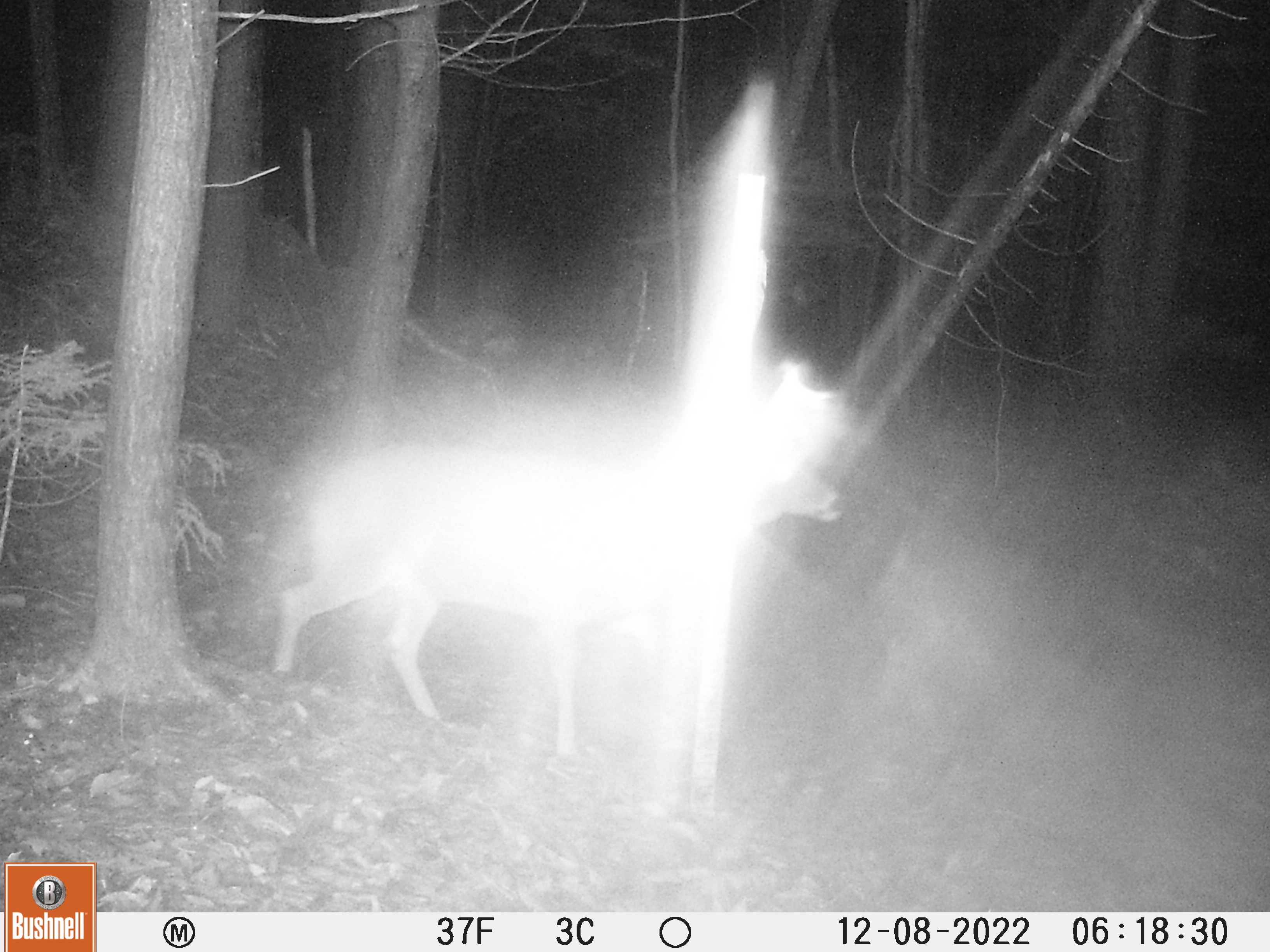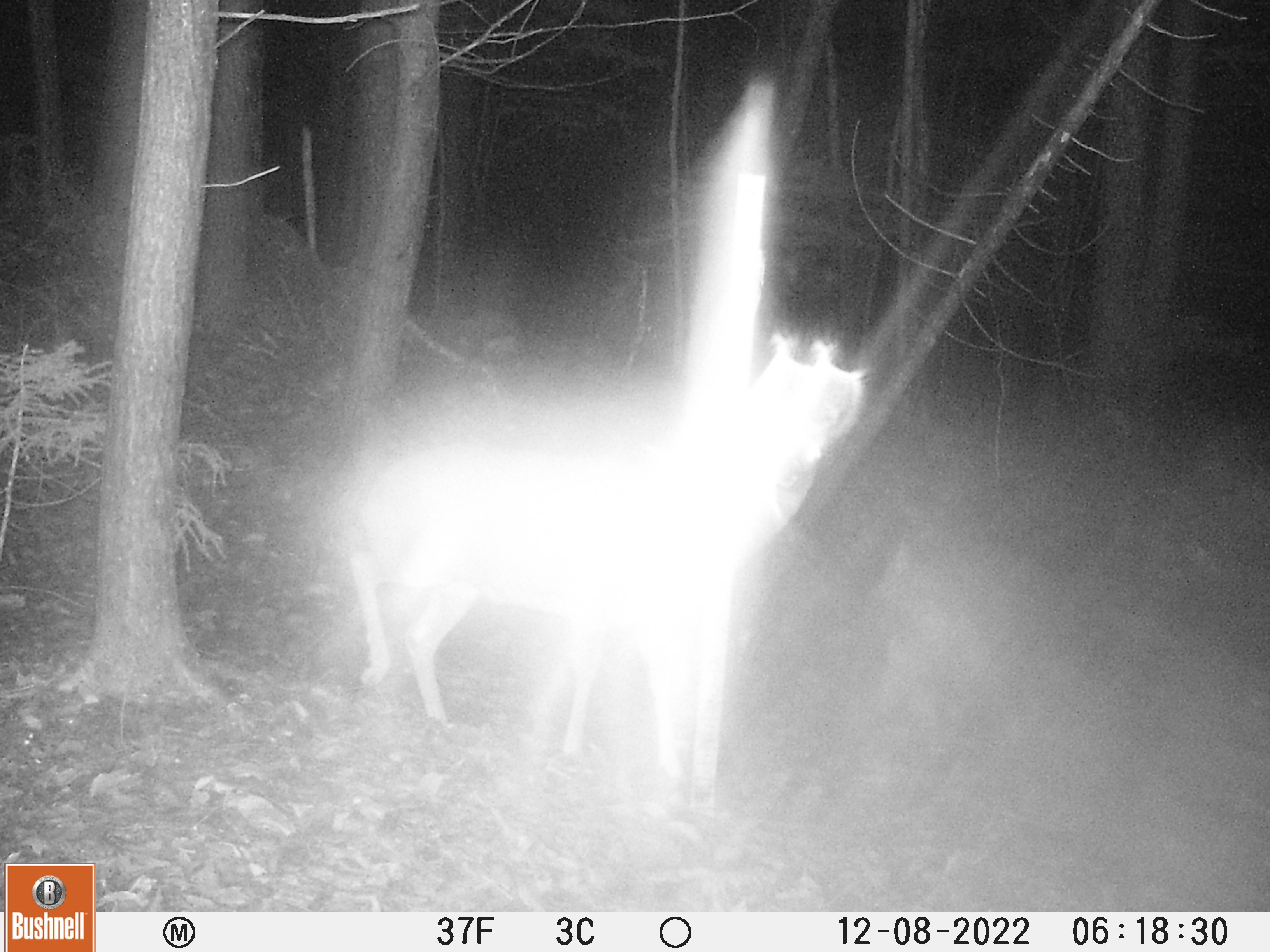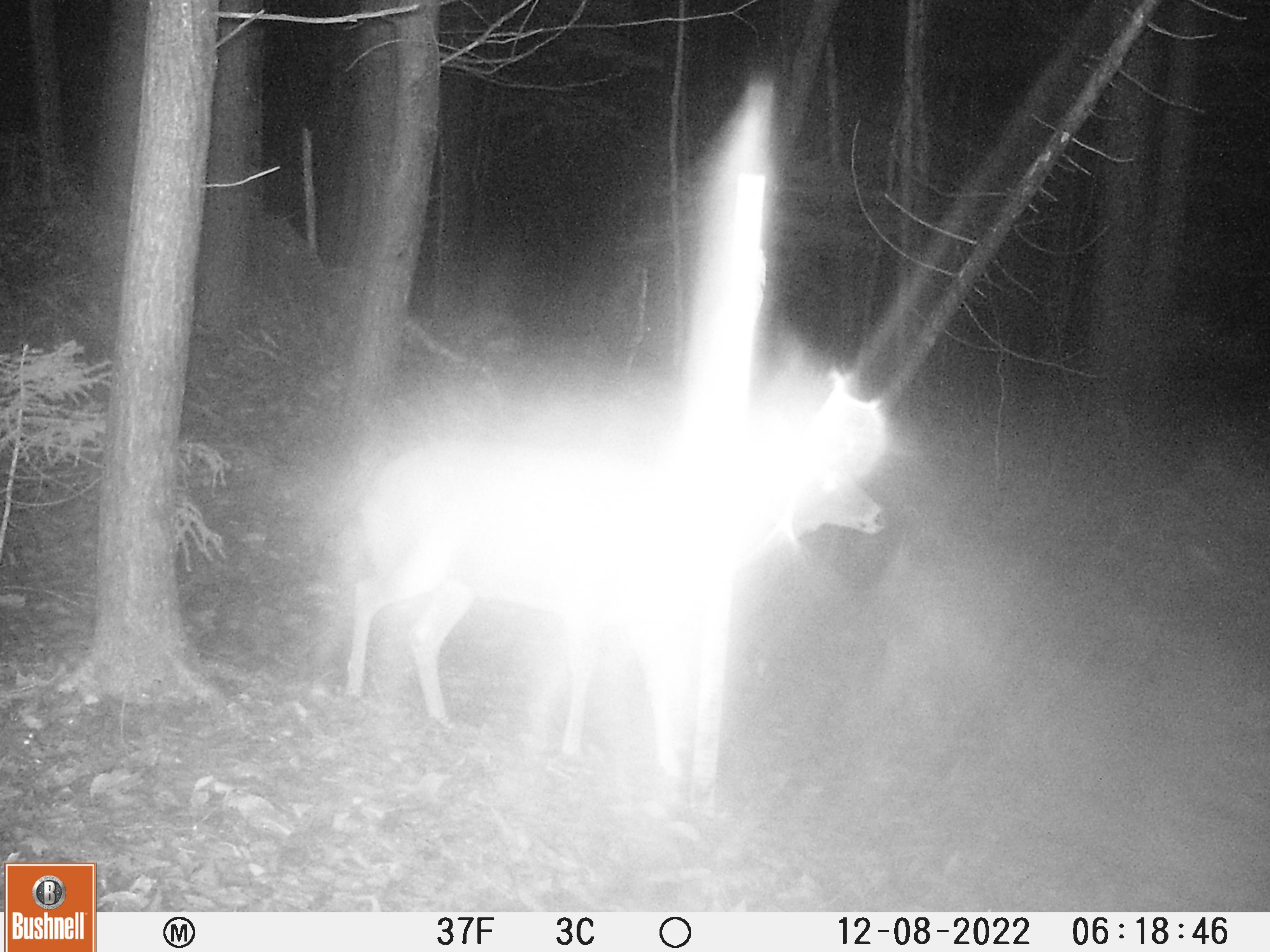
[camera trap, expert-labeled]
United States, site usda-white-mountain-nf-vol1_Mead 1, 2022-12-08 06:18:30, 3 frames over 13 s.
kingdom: Animalia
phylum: Chordata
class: Mammalia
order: Artiodactyla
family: Cervidae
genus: Odocoileus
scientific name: Odocoileus virginianus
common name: white-tailed deer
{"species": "white-tailed deer (Odocoileus virginianus)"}